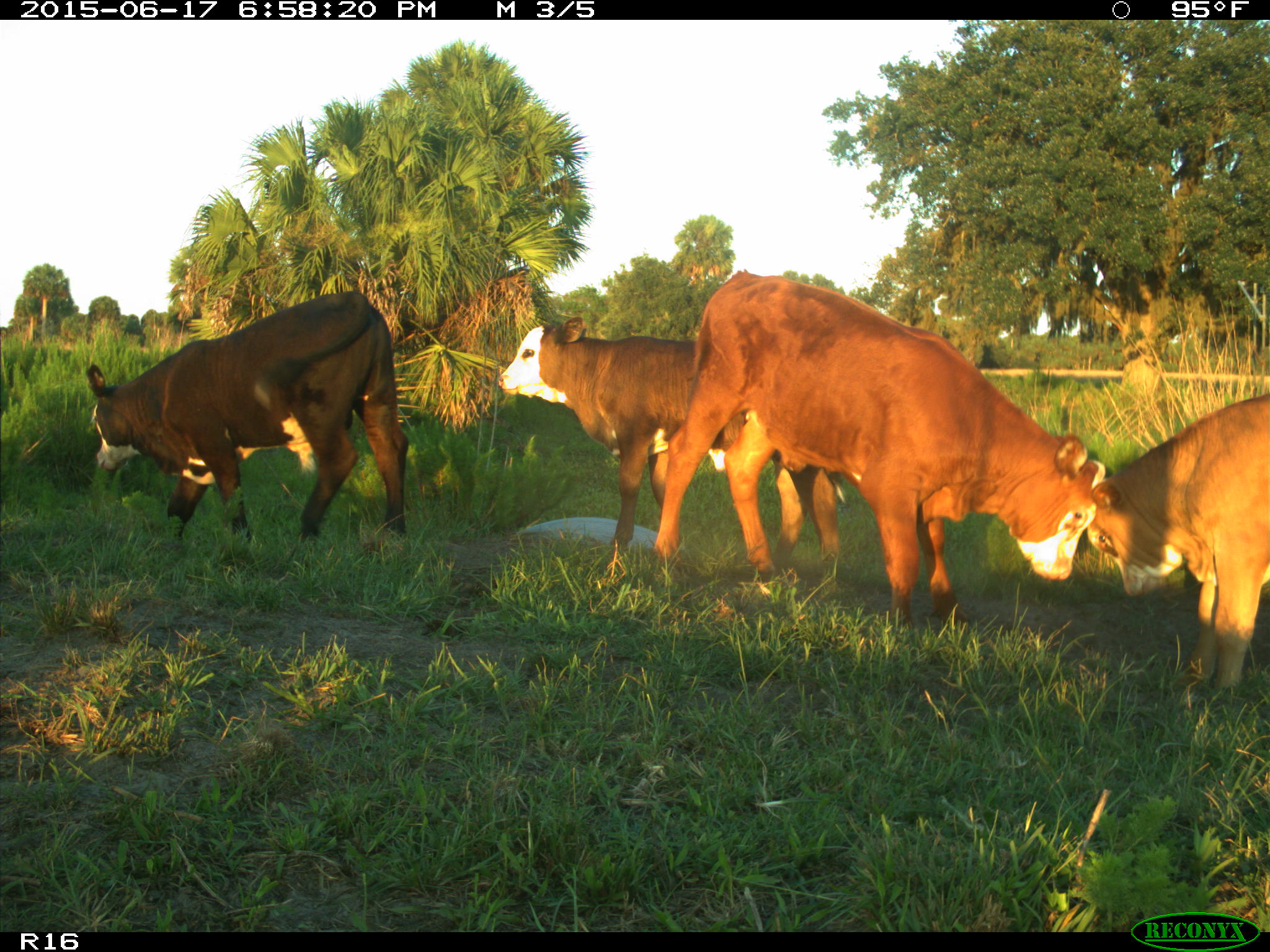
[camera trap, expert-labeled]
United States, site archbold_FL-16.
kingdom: Animalia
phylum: Chordata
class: Mammalia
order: Artiodactyla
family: Bovidae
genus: Bos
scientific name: Bos taurus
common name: domestic cow